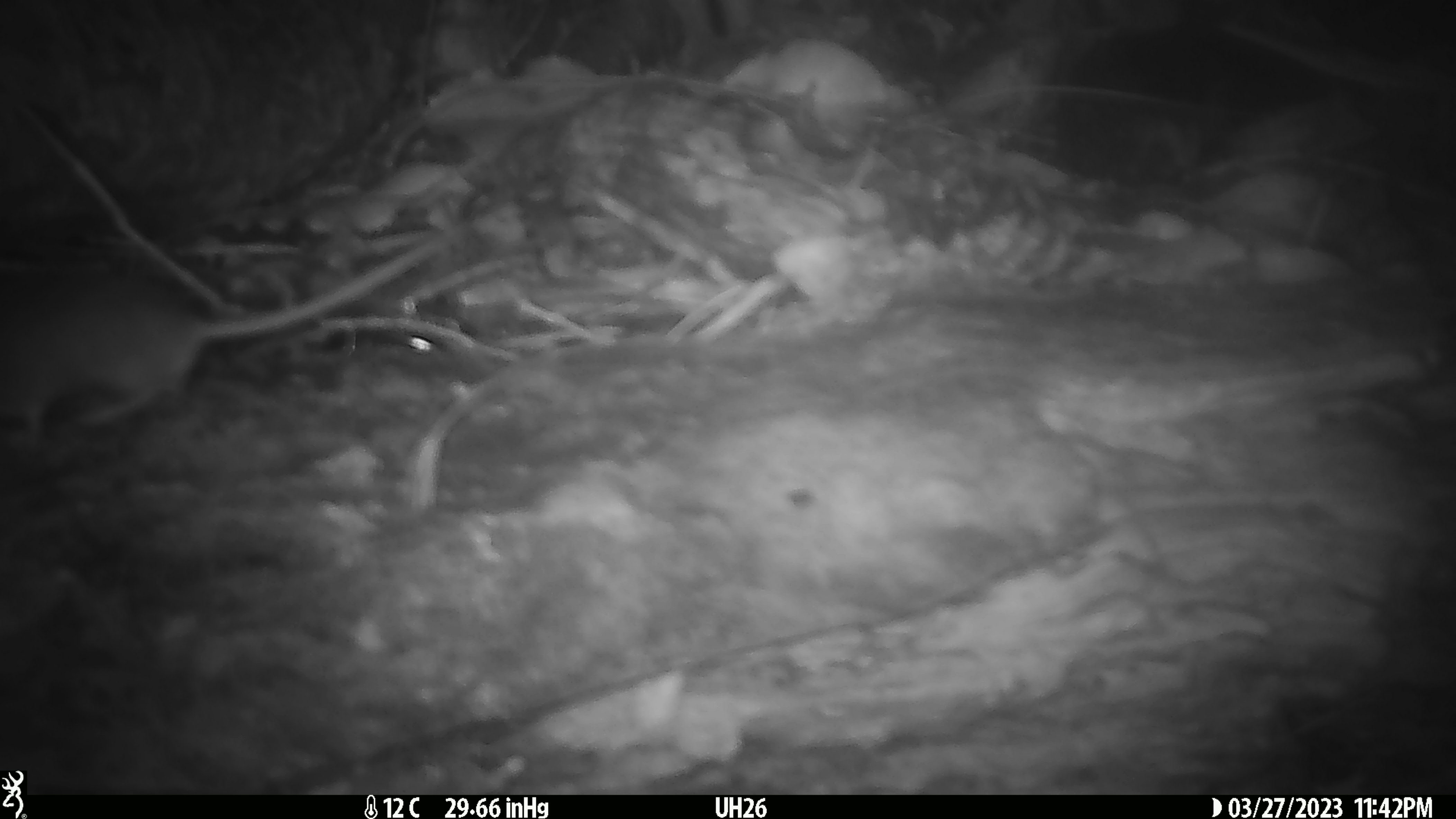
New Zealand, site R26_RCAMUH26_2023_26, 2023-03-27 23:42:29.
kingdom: Animalia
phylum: Chordata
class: Mammalia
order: Rodentia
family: Muridae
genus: Mus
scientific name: Mus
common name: mouse